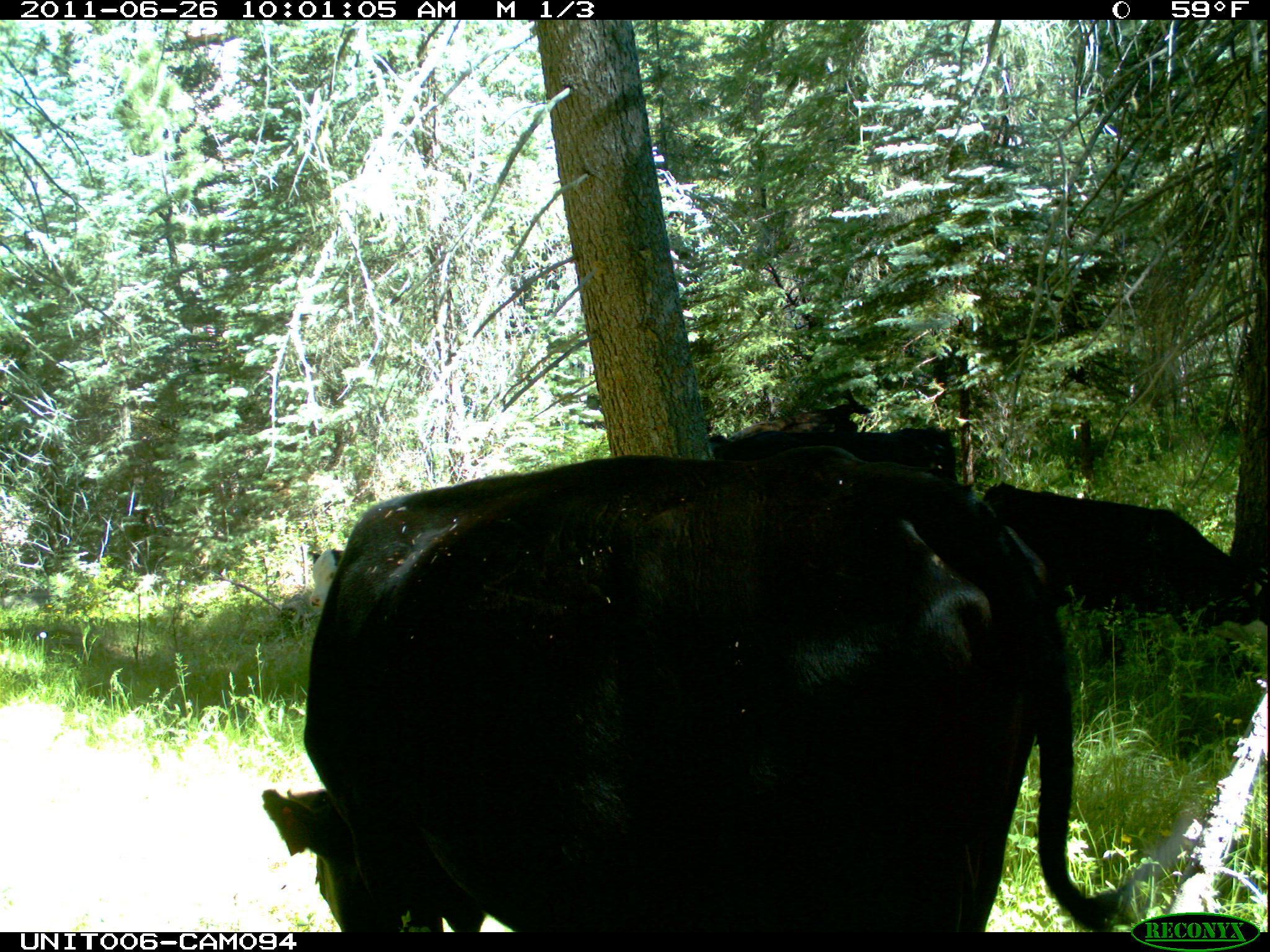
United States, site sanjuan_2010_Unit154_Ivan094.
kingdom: Animalia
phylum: Chordata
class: Mammalia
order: Artiodactyla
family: Bovidae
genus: Bos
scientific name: Bos taurus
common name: domestic cow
Bos taurus (domestic cow).